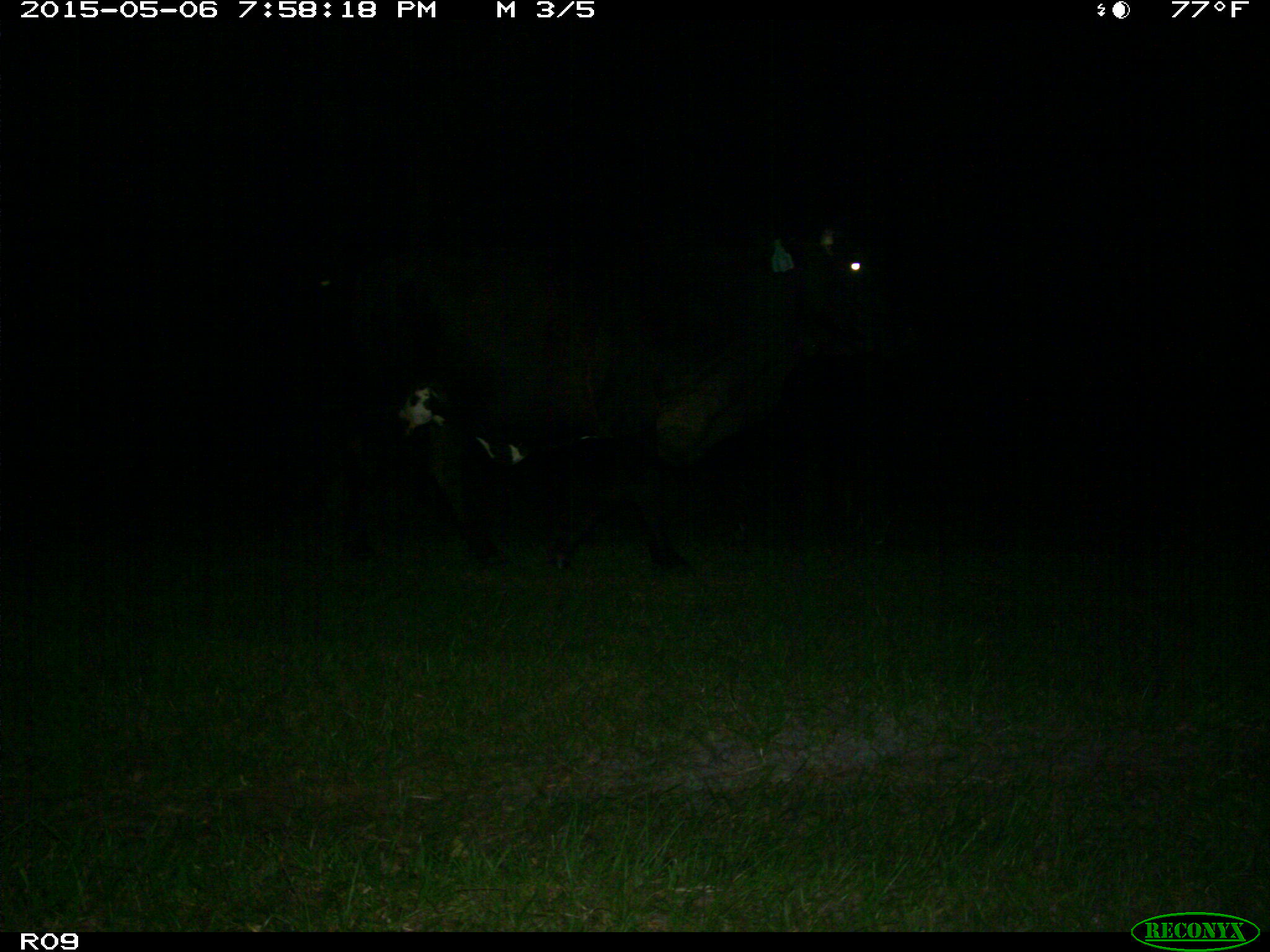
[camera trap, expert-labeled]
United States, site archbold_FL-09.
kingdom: Animalia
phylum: Chordata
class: Mammalia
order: Artiodactyla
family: Bovidae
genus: Bos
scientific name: Bos taurus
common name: domestic cow